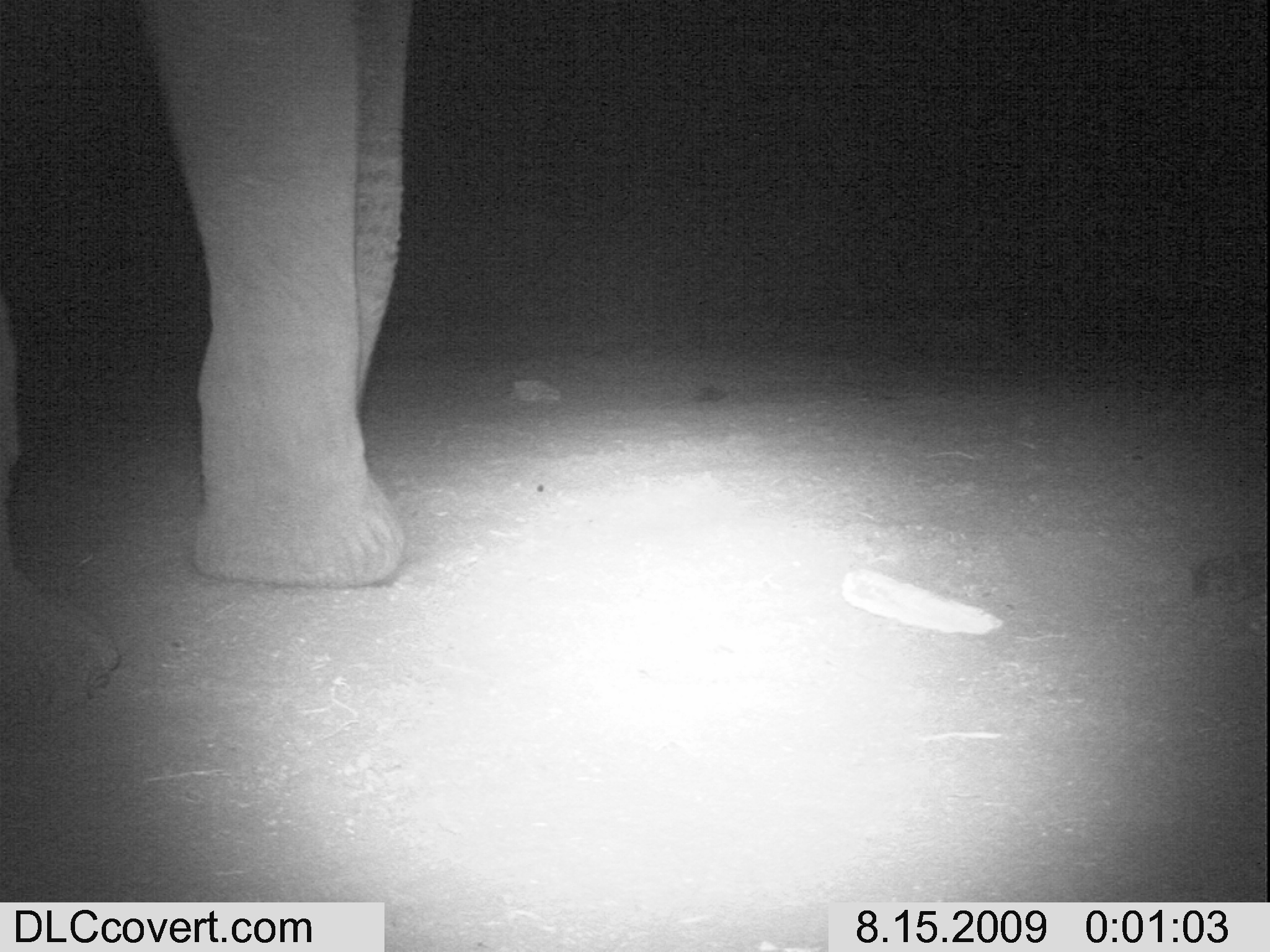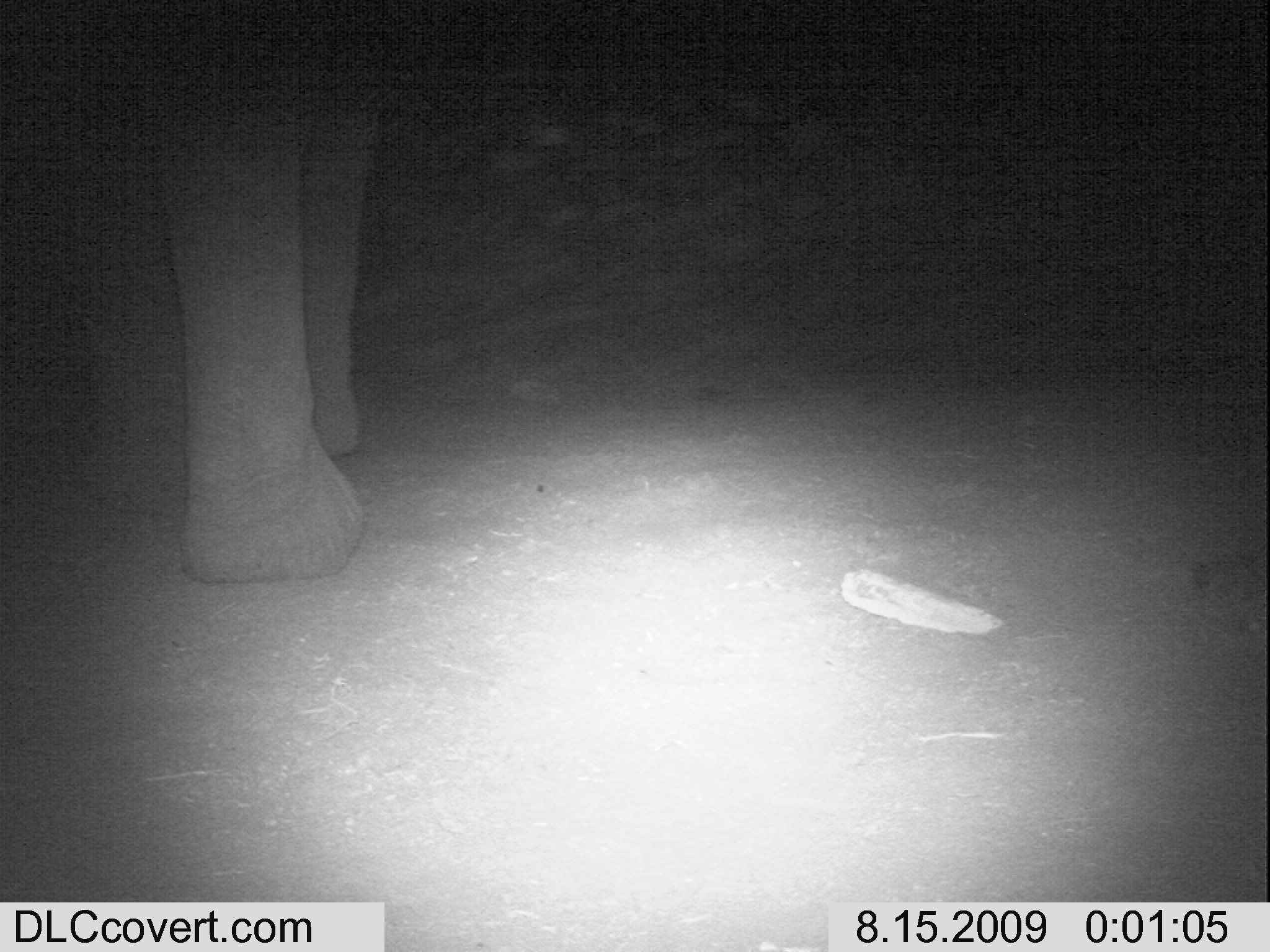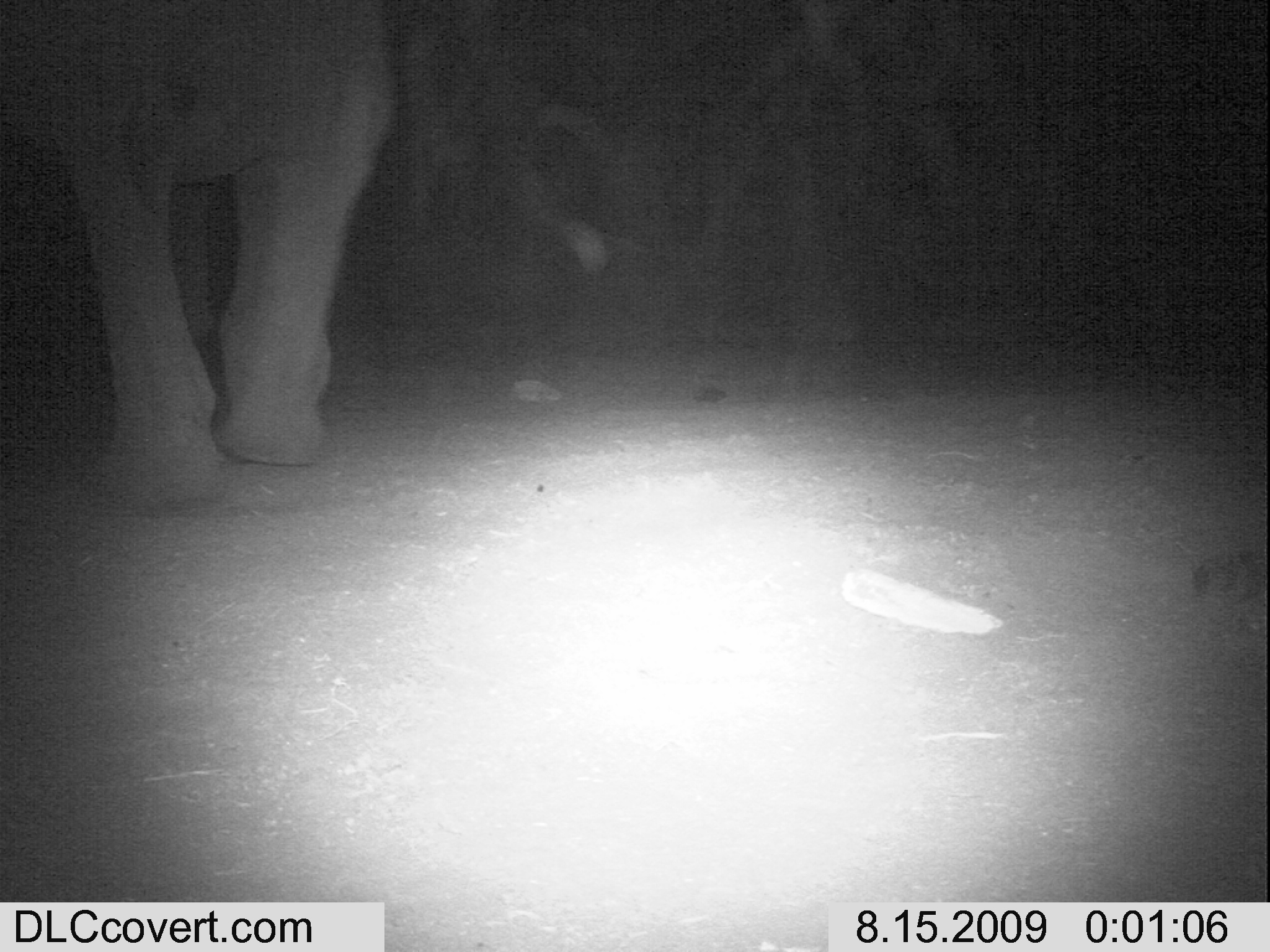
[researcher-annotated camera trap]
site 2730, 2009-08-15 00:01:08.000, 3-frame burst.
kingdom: Animalia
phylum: Chordata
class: Mammalia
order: Proboscidea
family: Elephantidae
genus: Loxodonta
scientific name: Loxodonta africana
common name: african bush elephant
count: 1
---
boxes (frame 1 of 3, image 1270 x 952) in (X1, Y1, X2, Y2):
loxodonta africana: (0, 0, 408, 728)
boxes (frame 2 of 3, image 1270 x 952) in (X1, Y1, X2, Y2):
loxodonta africana: (41, 0, 366, 581)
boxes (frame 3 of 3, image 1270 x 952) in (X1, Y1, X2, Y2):
loxodonta africana: (0, 0, 405, 512)